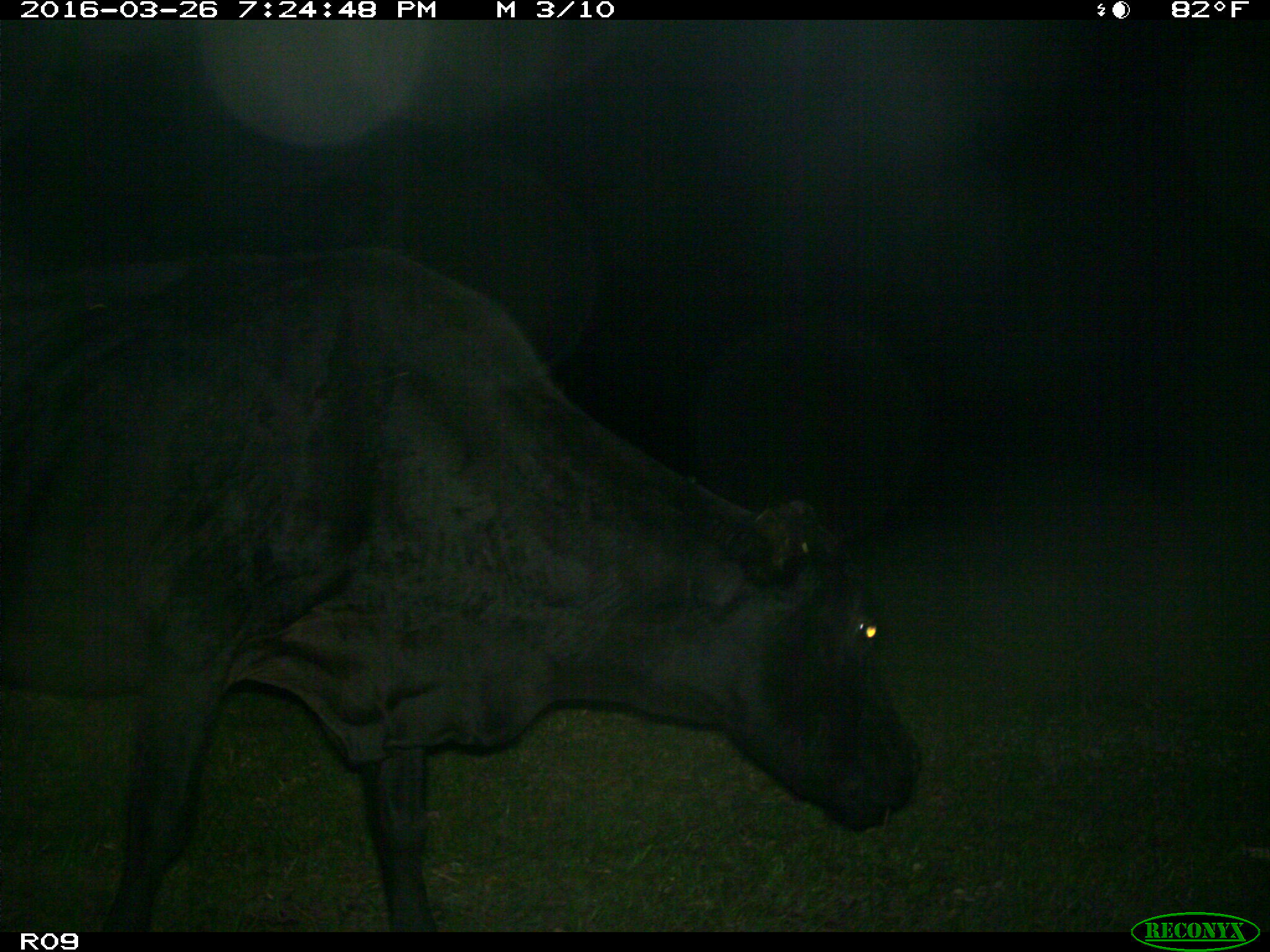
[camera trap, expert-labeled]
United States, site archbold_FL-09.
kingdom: Animalia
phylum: Chordata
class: Mammalia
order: Artiodactyla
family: Bovidae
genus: Bos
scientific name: Bos taurus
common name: domestic cow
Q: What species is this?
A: Bos taurus (domestic cow).